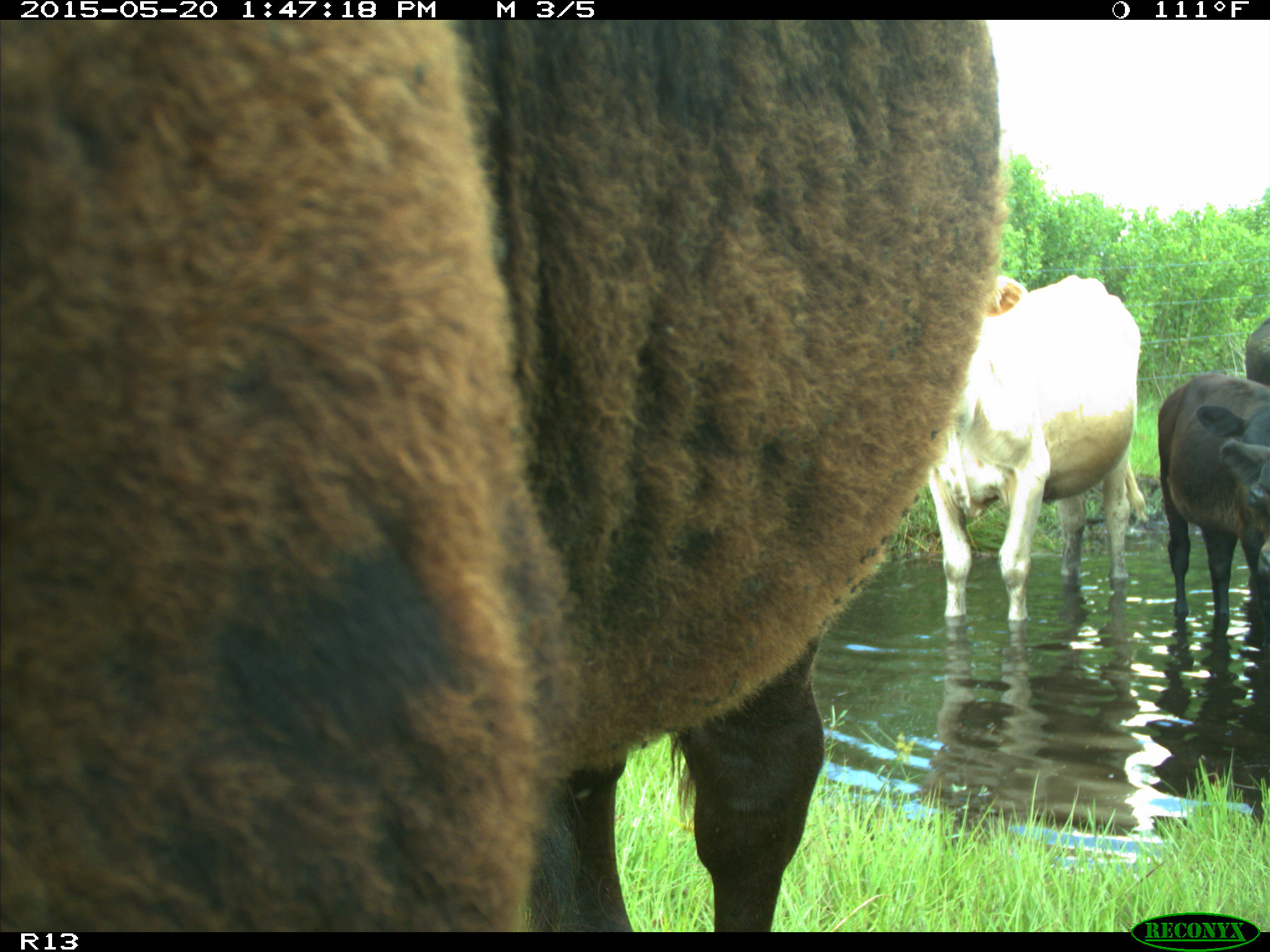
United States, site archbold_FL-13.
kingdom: Animalia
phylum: Chordata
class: Mammalia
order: Artiodactyla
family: Bovidae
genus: Bos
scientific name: Bos taurus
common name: domestic cow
Bos taurus (domestic cow).